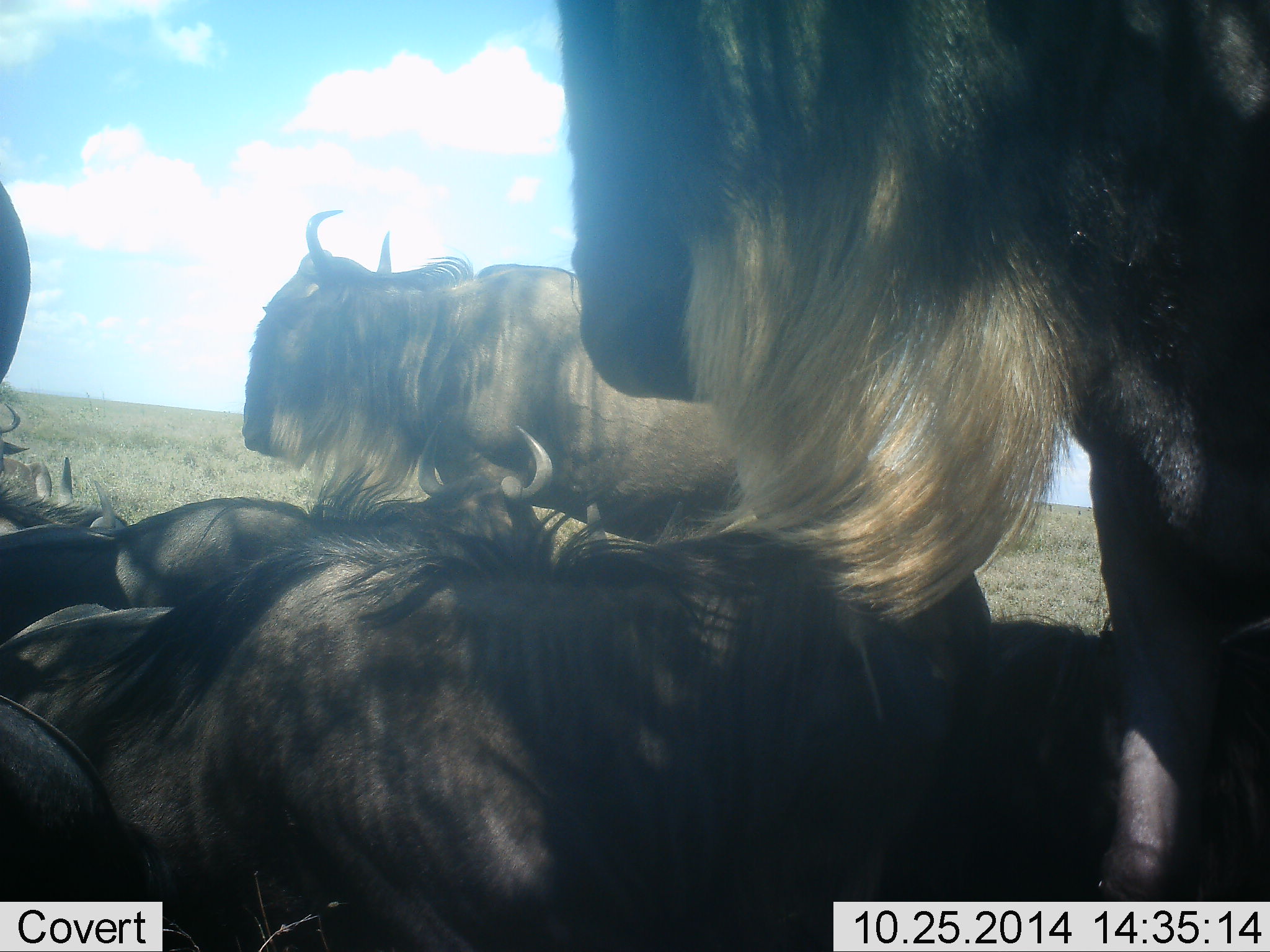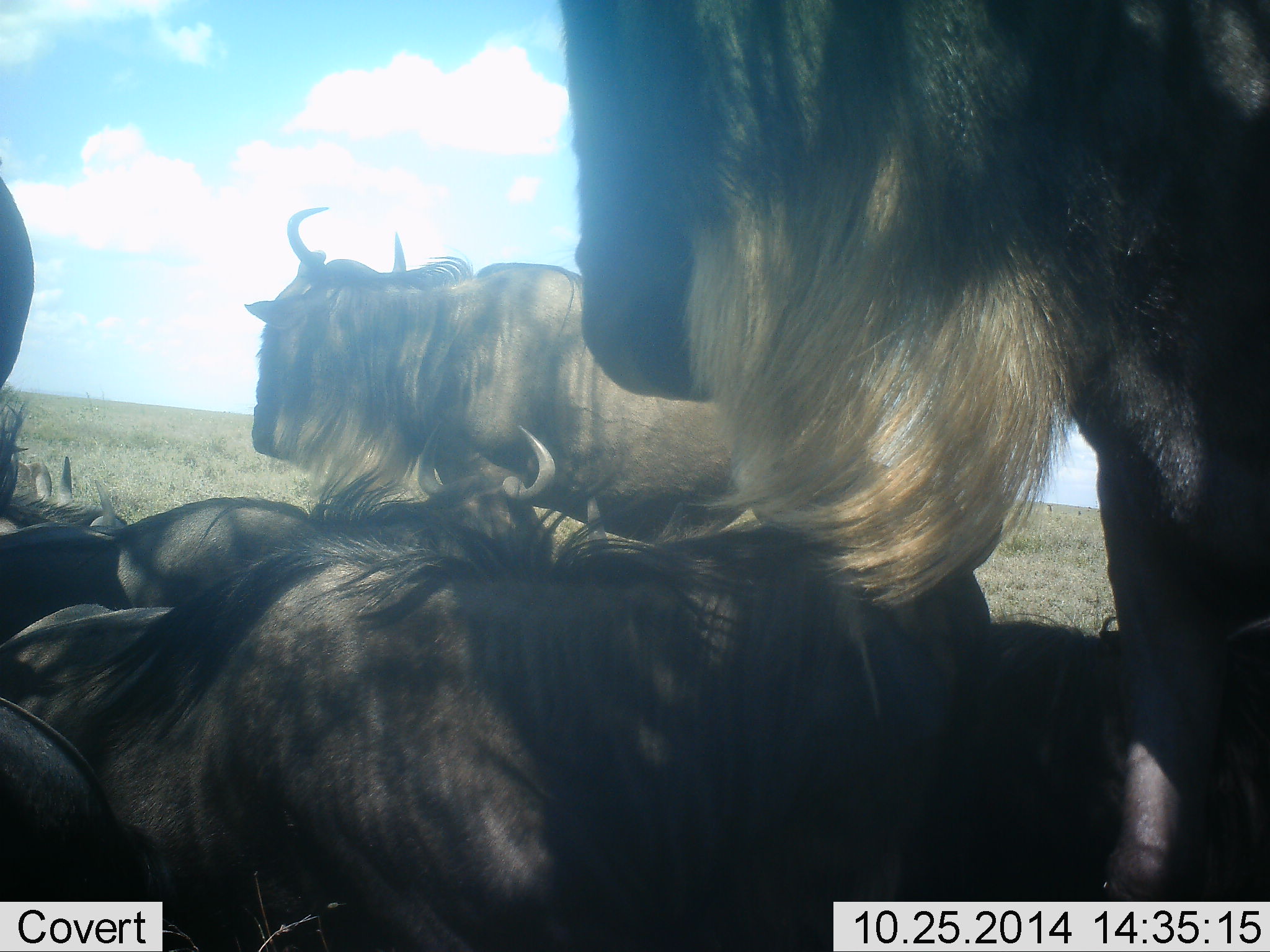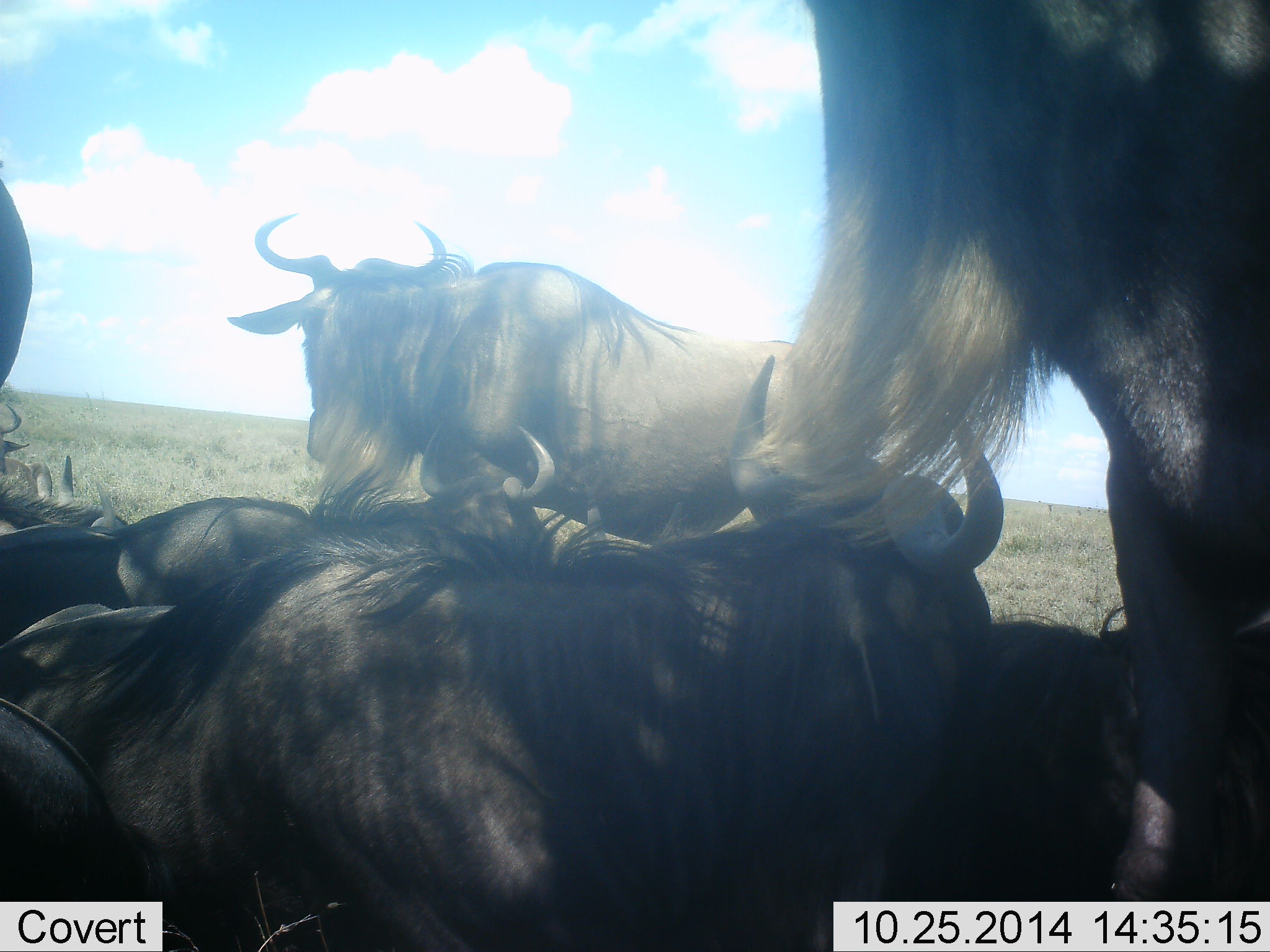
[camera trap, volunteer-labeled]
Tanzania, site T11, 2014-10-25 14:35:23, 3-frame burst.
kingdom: Animalia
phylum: Chordata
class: Mammalia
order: Artiodactyla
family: Bovidae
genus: Connochaetes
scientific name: Connochaetes taurinus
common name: blue wildebeest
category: wildebeest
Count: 6.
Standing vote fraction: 60%.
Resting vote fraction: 100%.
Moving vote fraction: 0%.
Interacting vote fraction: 0%.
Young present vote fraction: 0%.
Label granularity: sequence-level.